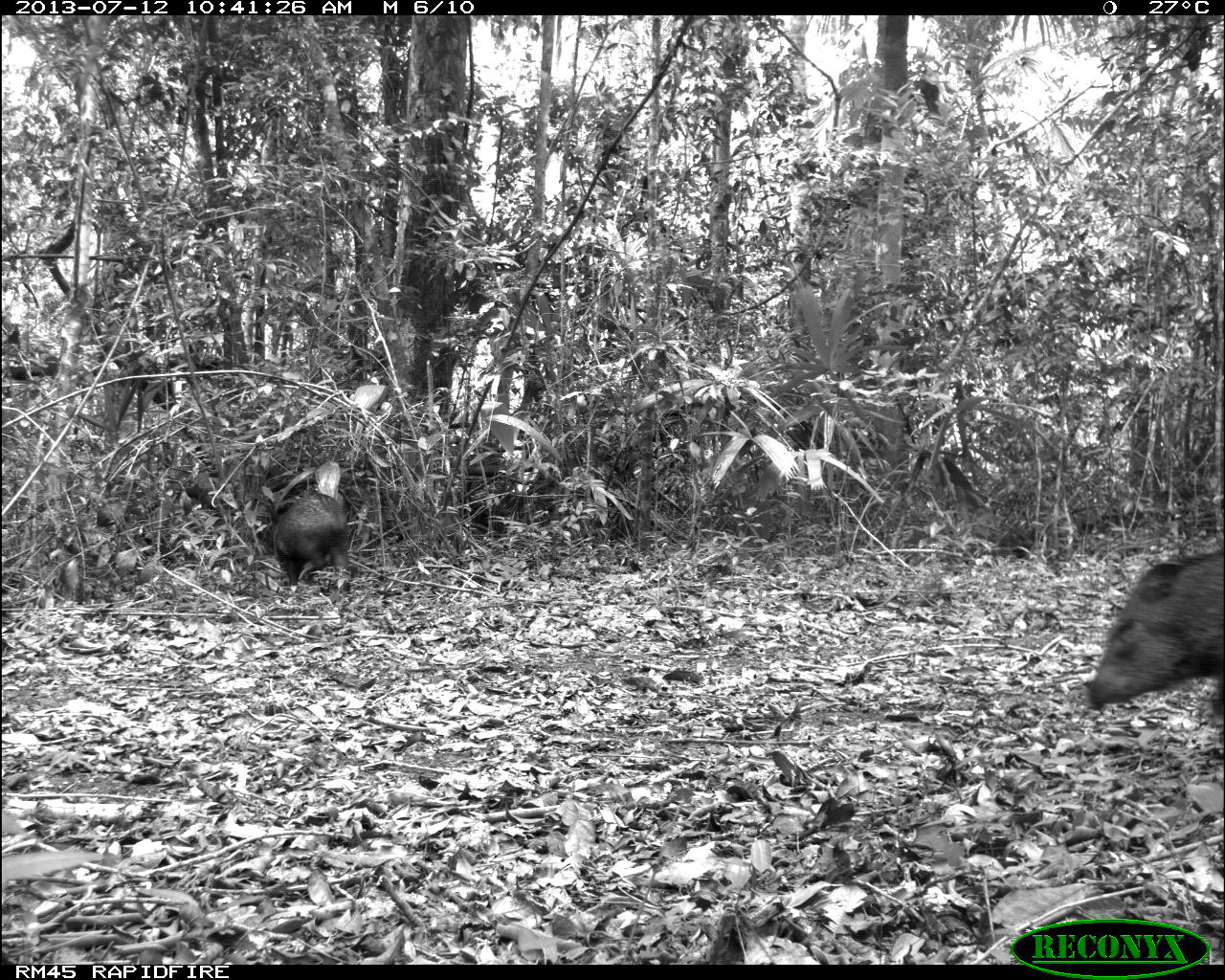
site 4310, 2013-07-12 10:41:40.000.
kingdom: Animalia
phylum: Chordata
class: Mammalia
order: Artiodactyla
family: Tayassuidae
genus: Pecari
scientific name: Pecari tajacu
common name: collared peccary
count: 13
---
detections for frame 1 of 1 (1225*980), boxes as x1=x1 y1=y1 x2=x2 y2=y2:
pecari tajacu: x1=1084 y1=550 x2=1225 y2=718; x1=260 y1=494 x2=350 y2=592